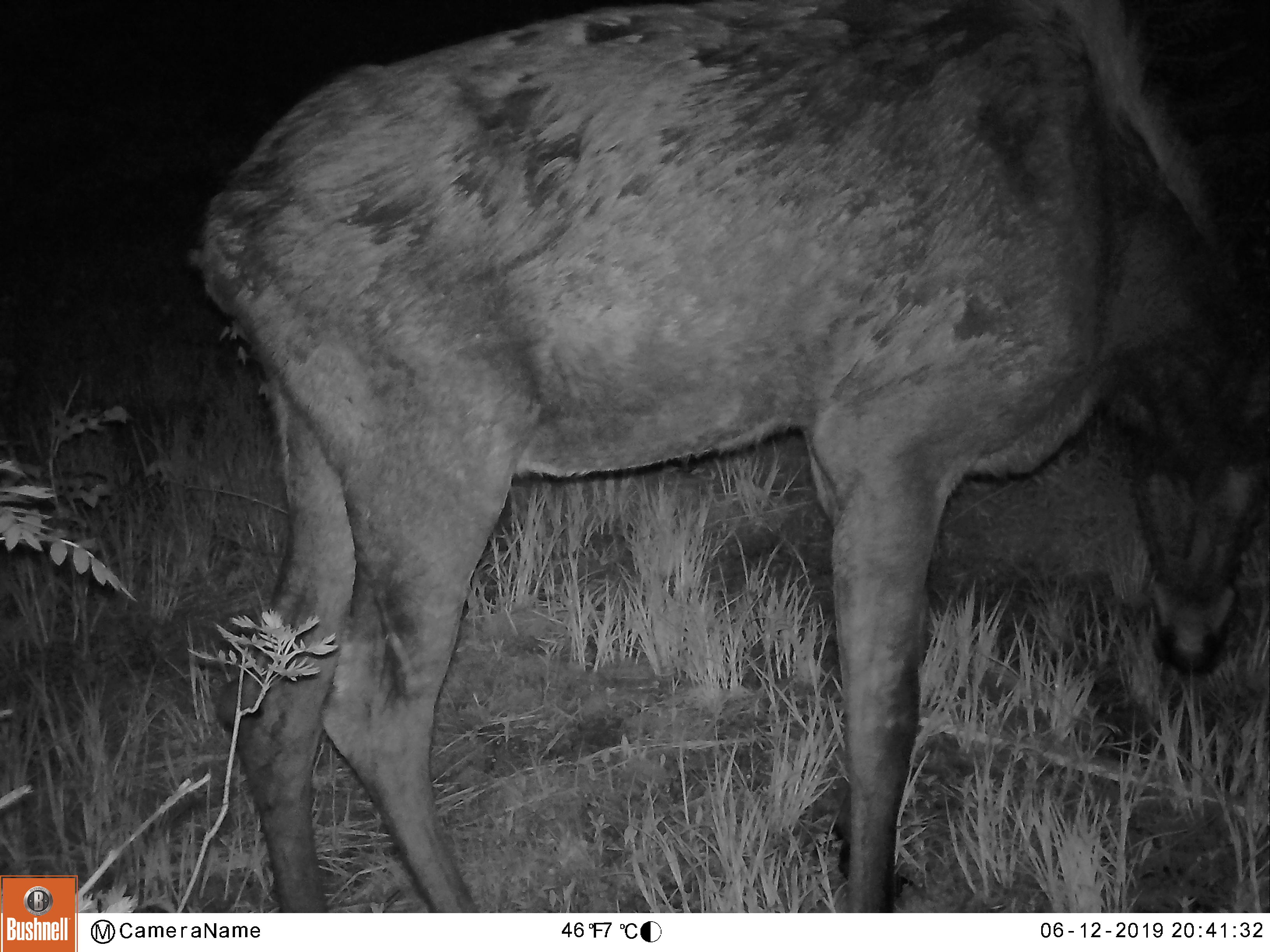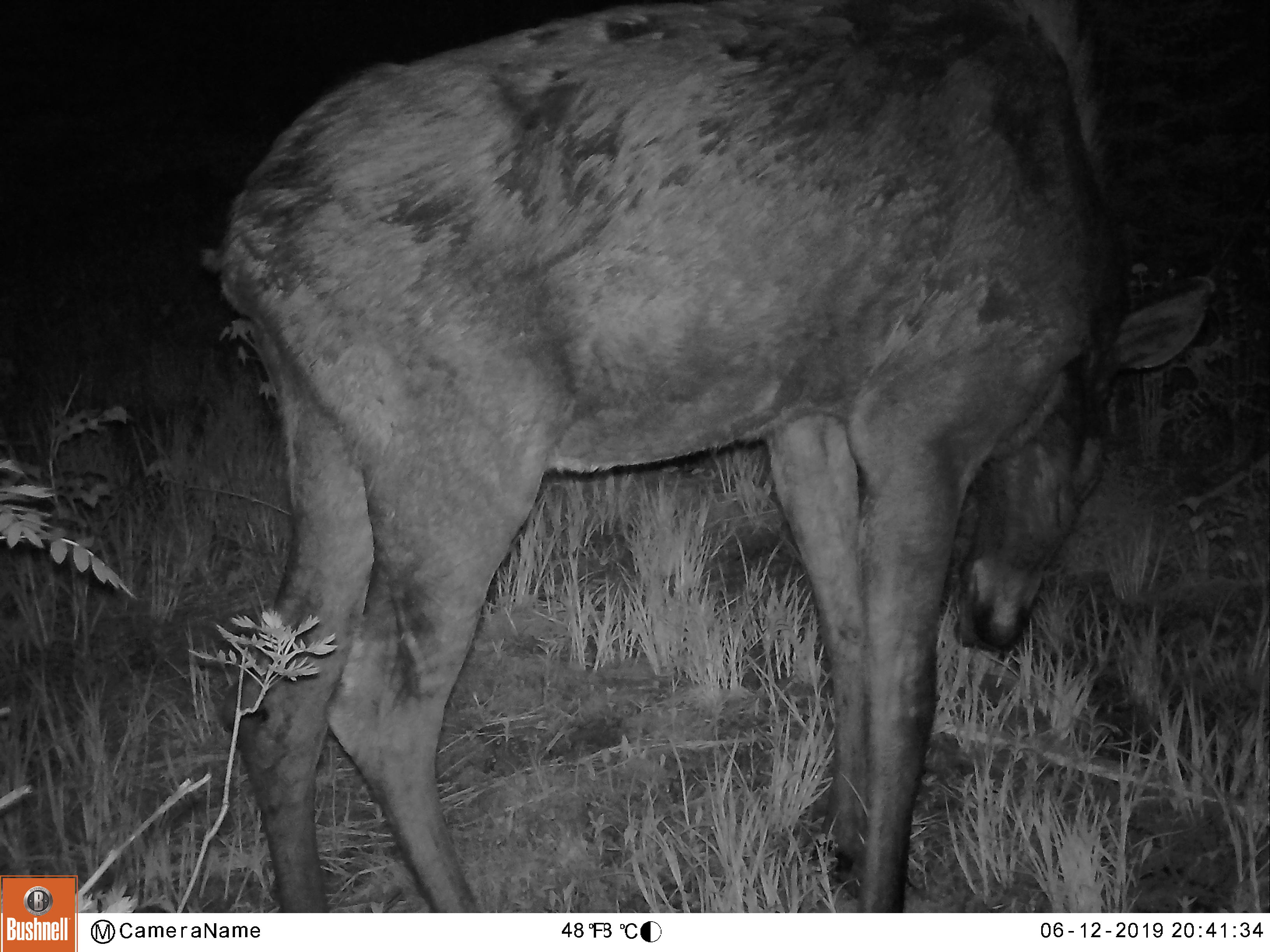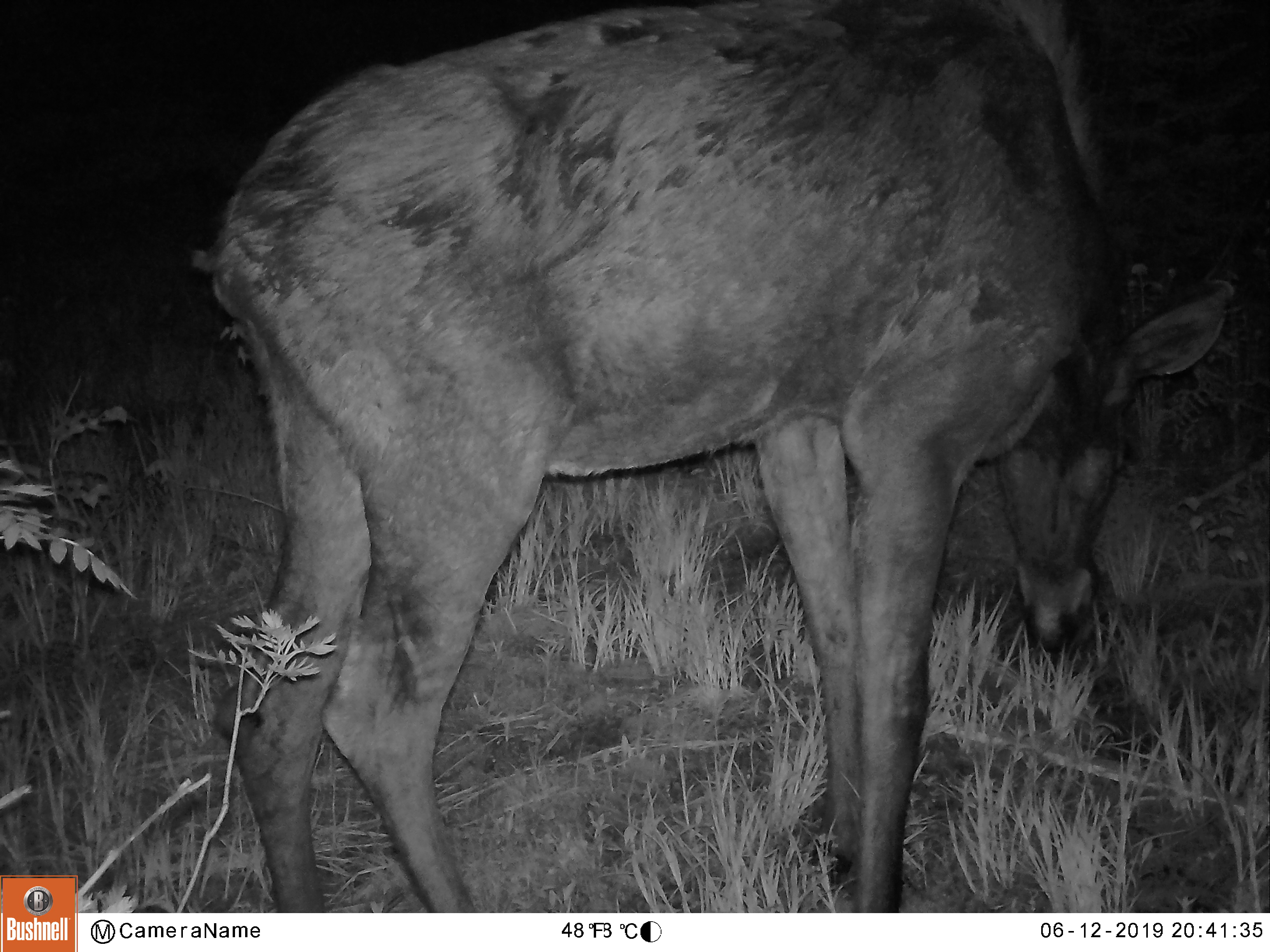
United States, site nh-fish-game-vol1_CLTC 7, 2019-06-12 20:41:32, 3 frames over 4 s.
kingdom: Animalia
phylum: Chordata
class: Mammalia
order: Artiodactyla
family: Cervidae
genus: Alces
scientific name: Alces alces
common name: moose